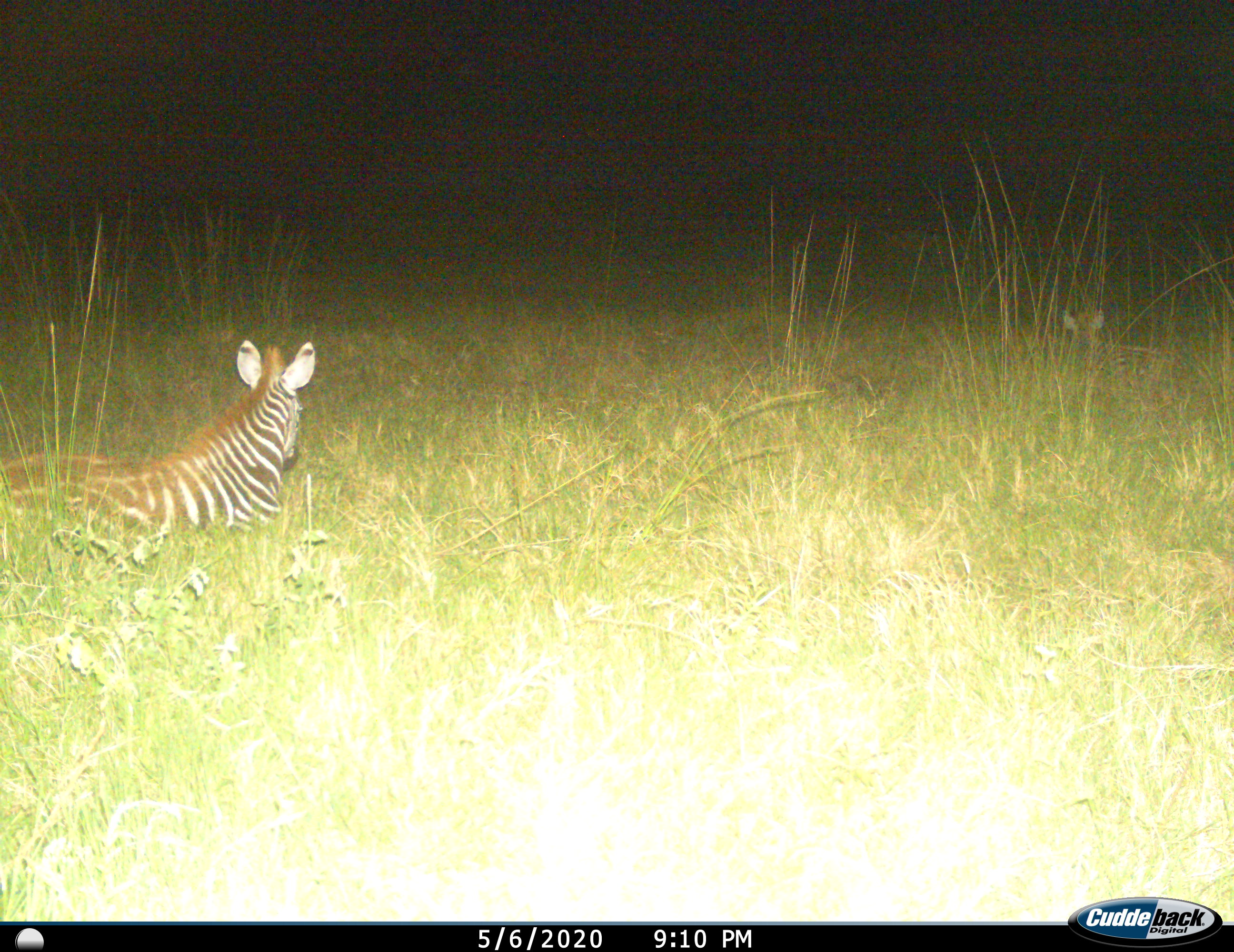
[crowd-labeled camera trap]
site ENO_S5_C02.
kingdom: Animalia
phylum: Chordata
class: Mammalia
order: Perissodactyla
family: Equidae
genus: Equus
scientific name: Equus quagga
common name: plains zebra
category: zebraplains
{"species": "zebraplains (plains zebra) (Equus quagga)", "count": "1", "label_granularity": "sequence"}